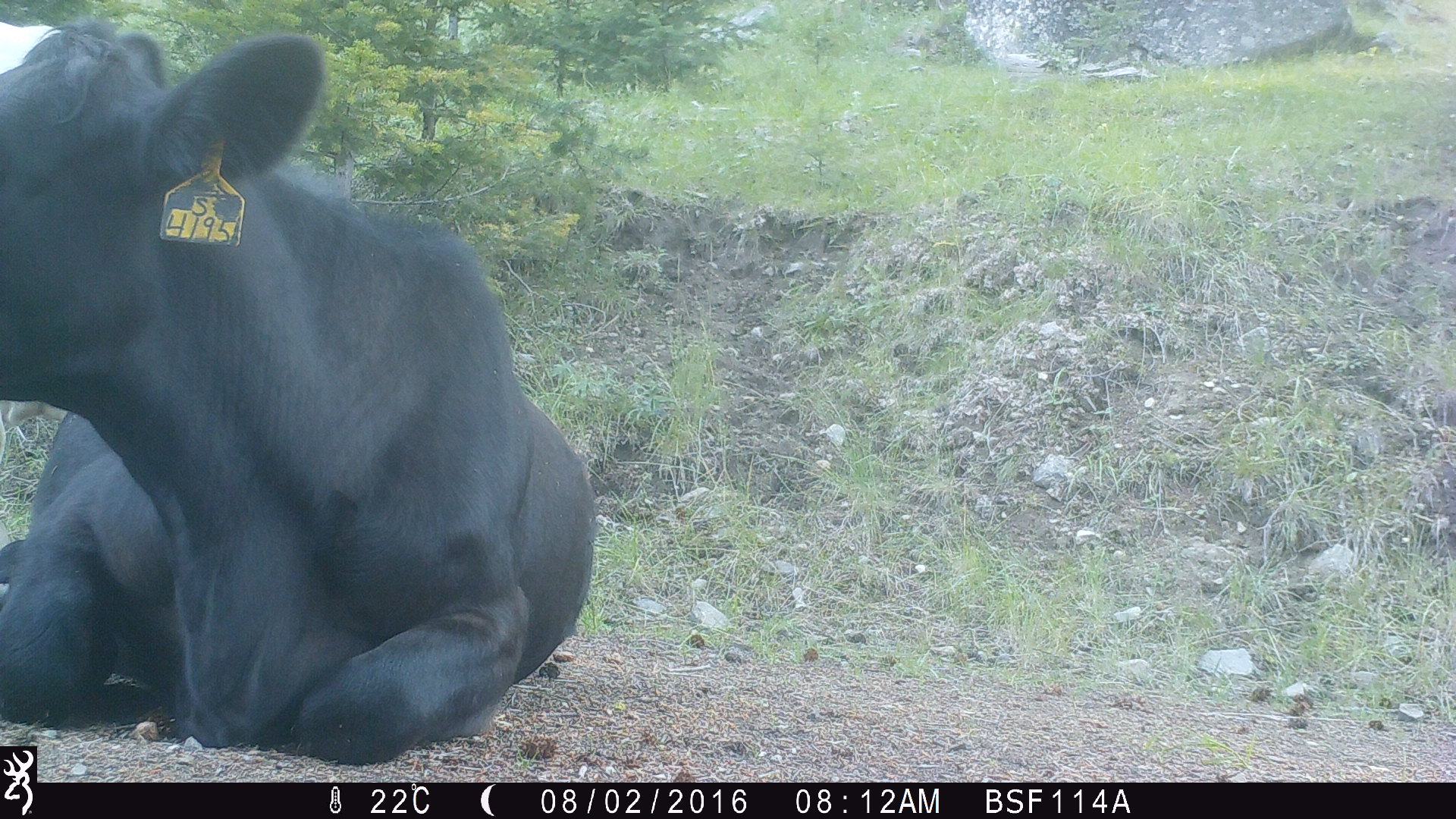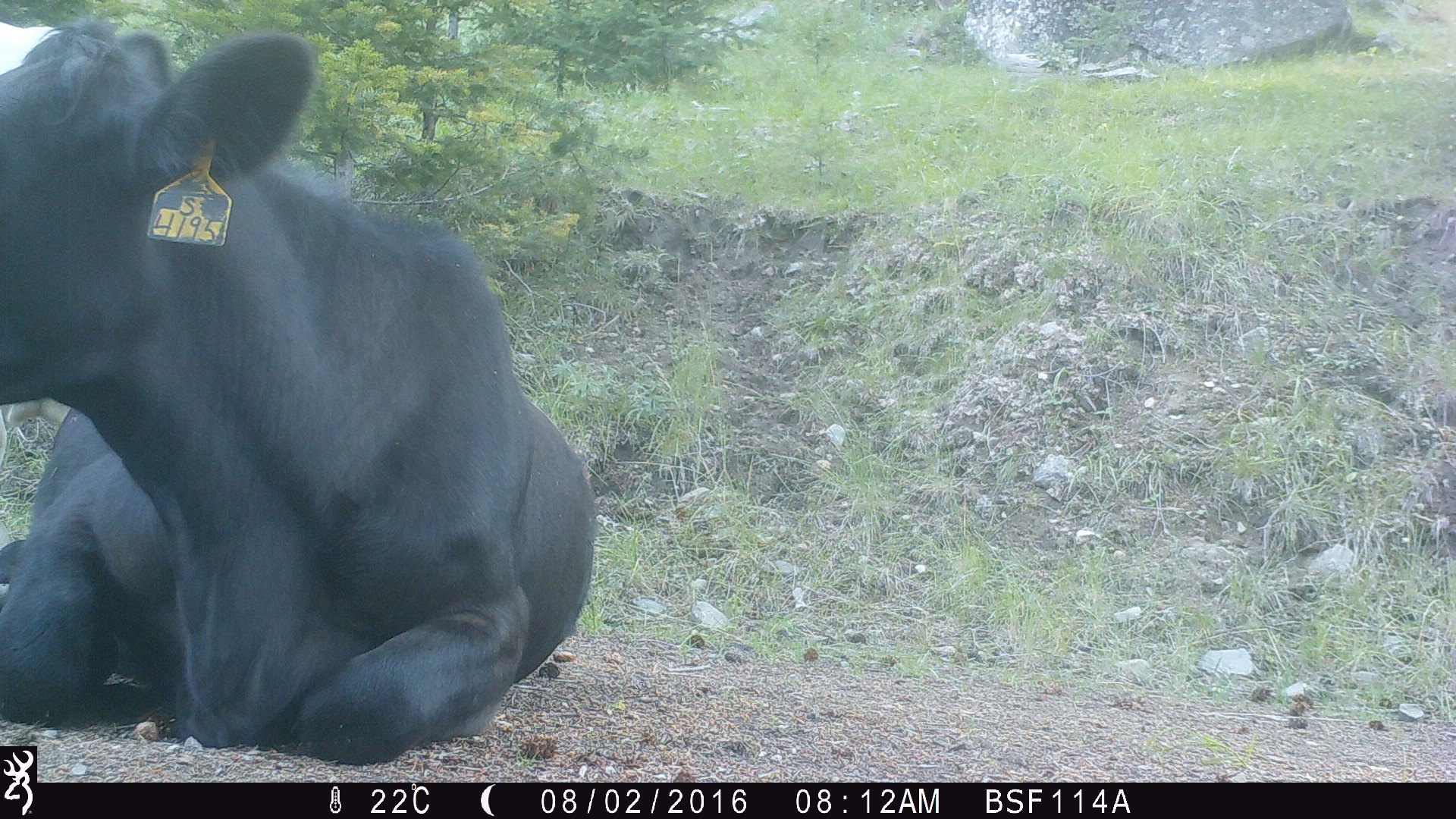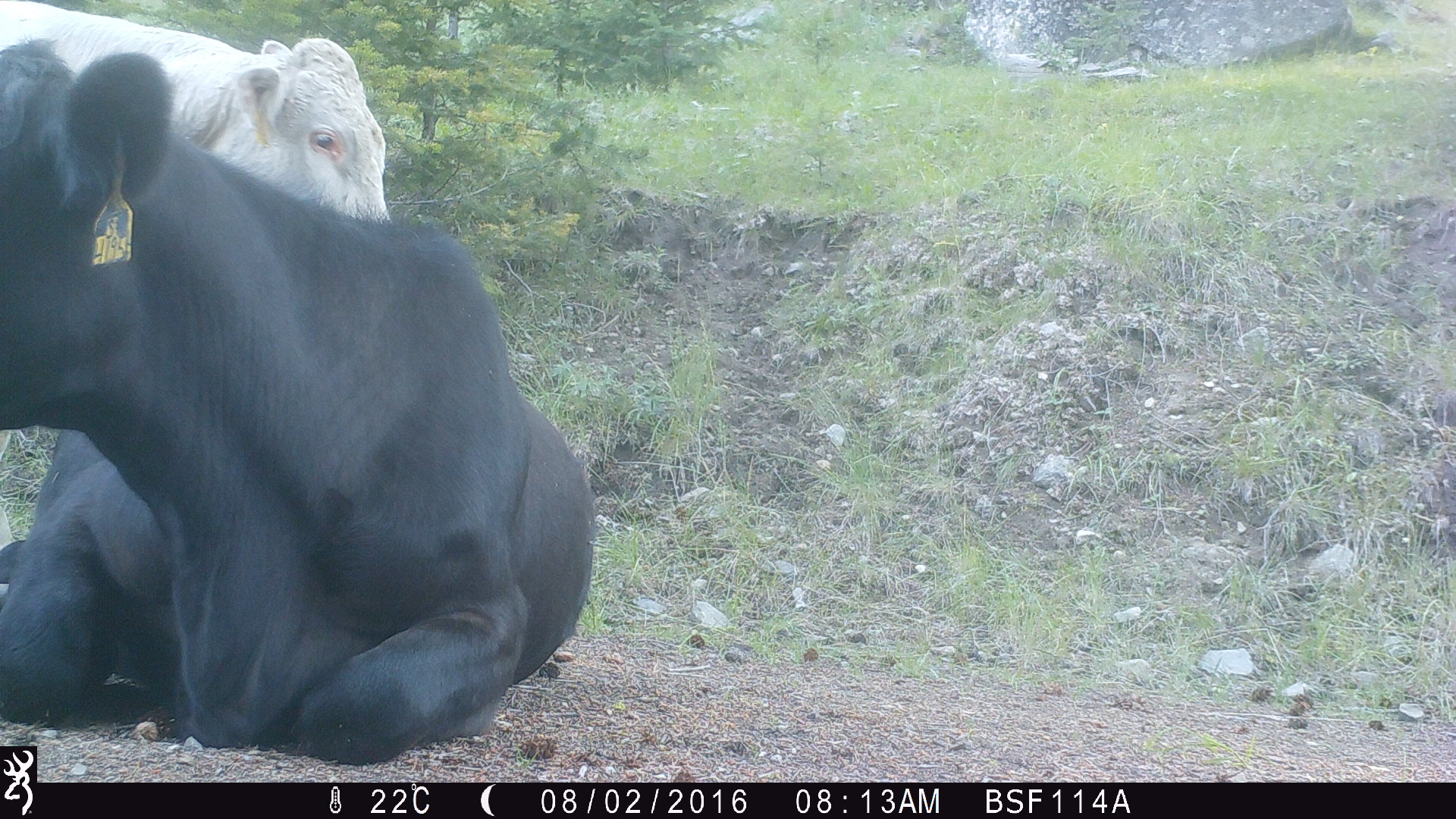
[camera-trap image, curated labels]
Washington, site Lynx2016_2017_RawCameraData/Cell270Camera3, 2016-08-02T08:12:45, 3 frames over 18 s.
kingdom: Animalia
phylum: Chordata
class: Mammalia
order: Artiodactyla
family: Bovidae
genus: Bos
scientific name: Bos taurus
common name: domestic cattle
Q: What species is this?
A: Domestic cattle (Bos taurus).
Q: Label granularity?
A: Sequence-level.